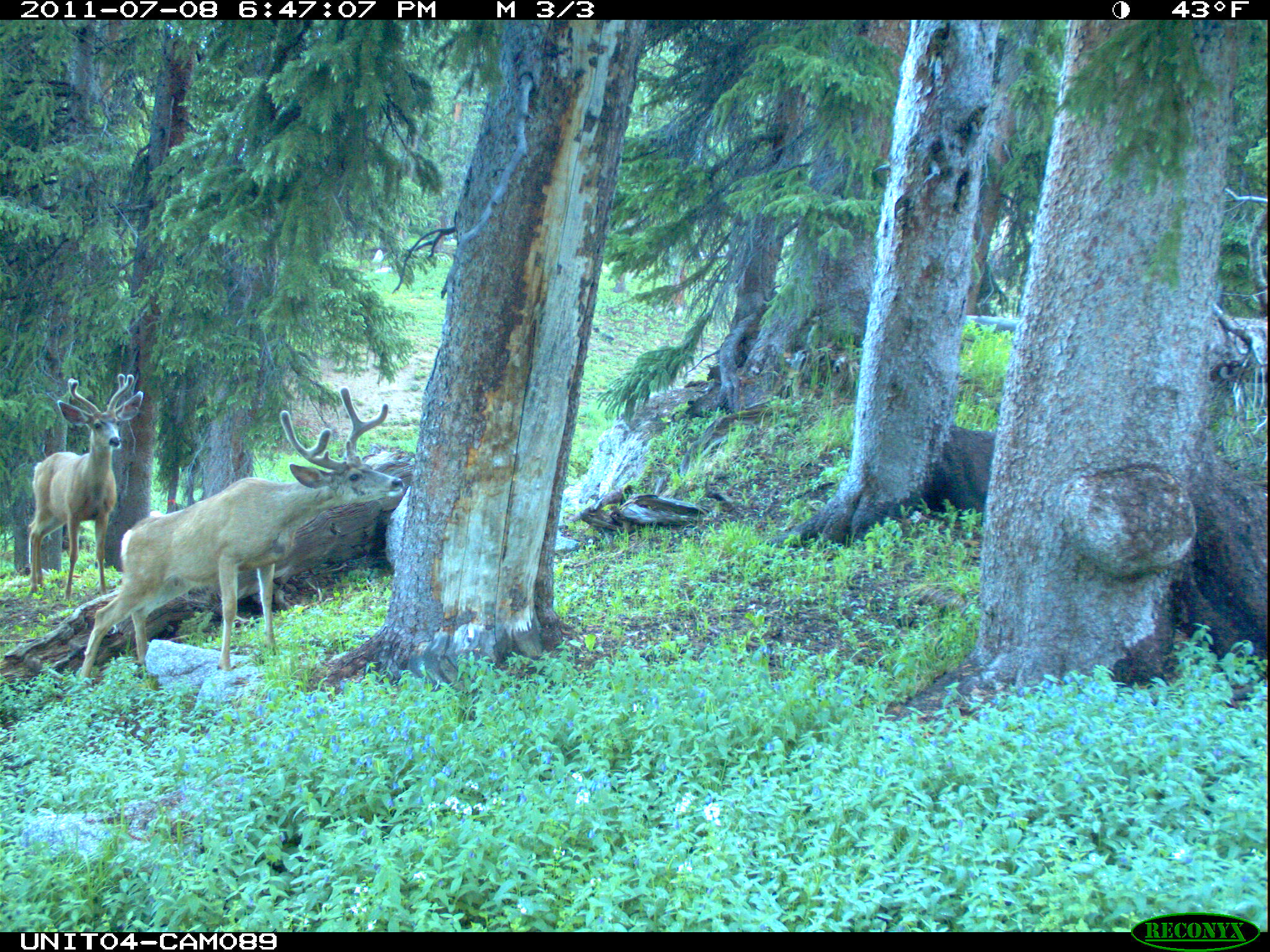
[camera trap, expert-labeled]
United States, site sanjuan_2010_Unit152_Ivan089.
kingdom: Animalia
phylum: Chordata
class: Mammalia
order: Artiodactyla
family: Cervidae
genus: Odocoileus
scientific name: Odocoileus hemionus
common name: mule deer